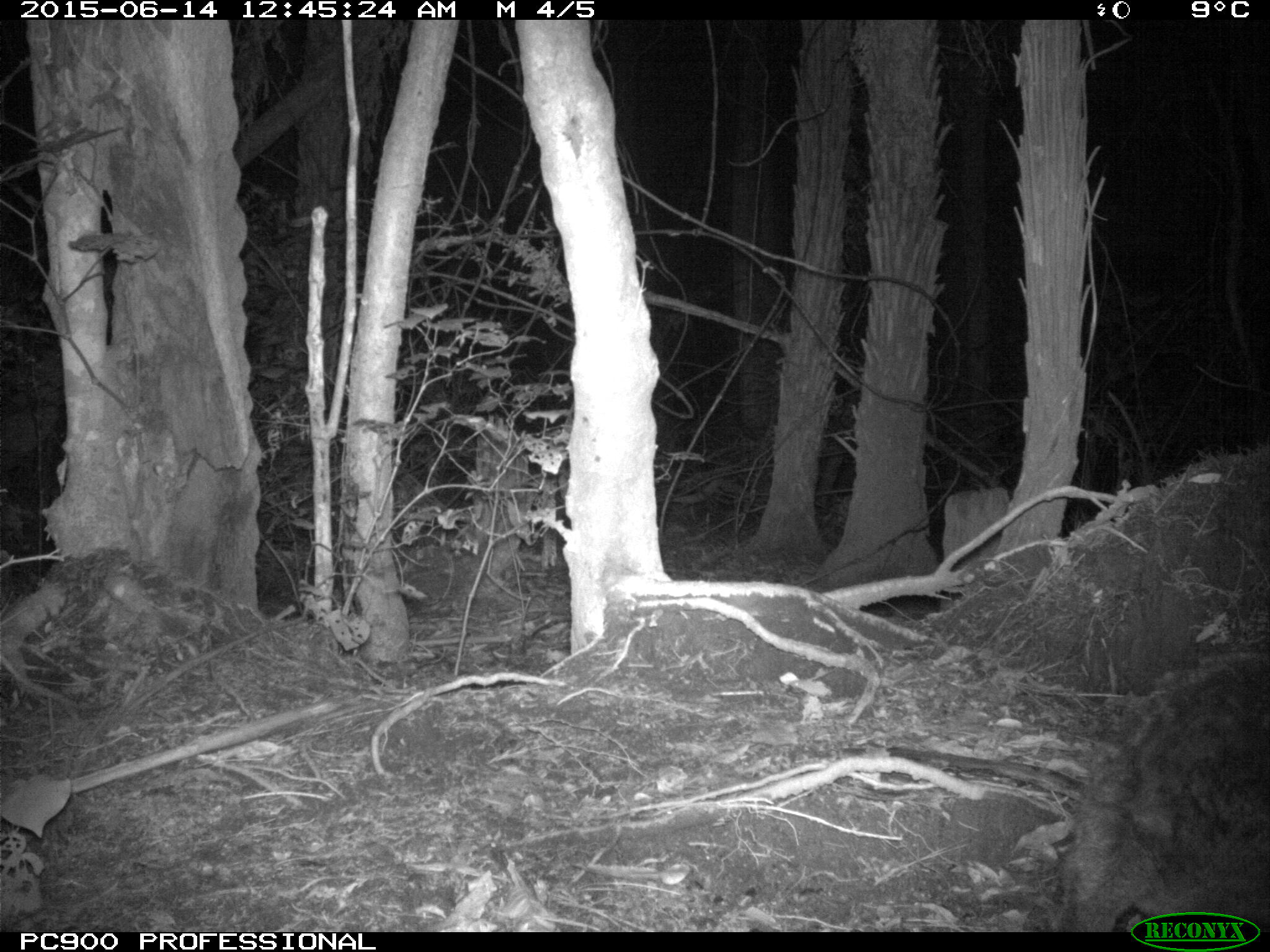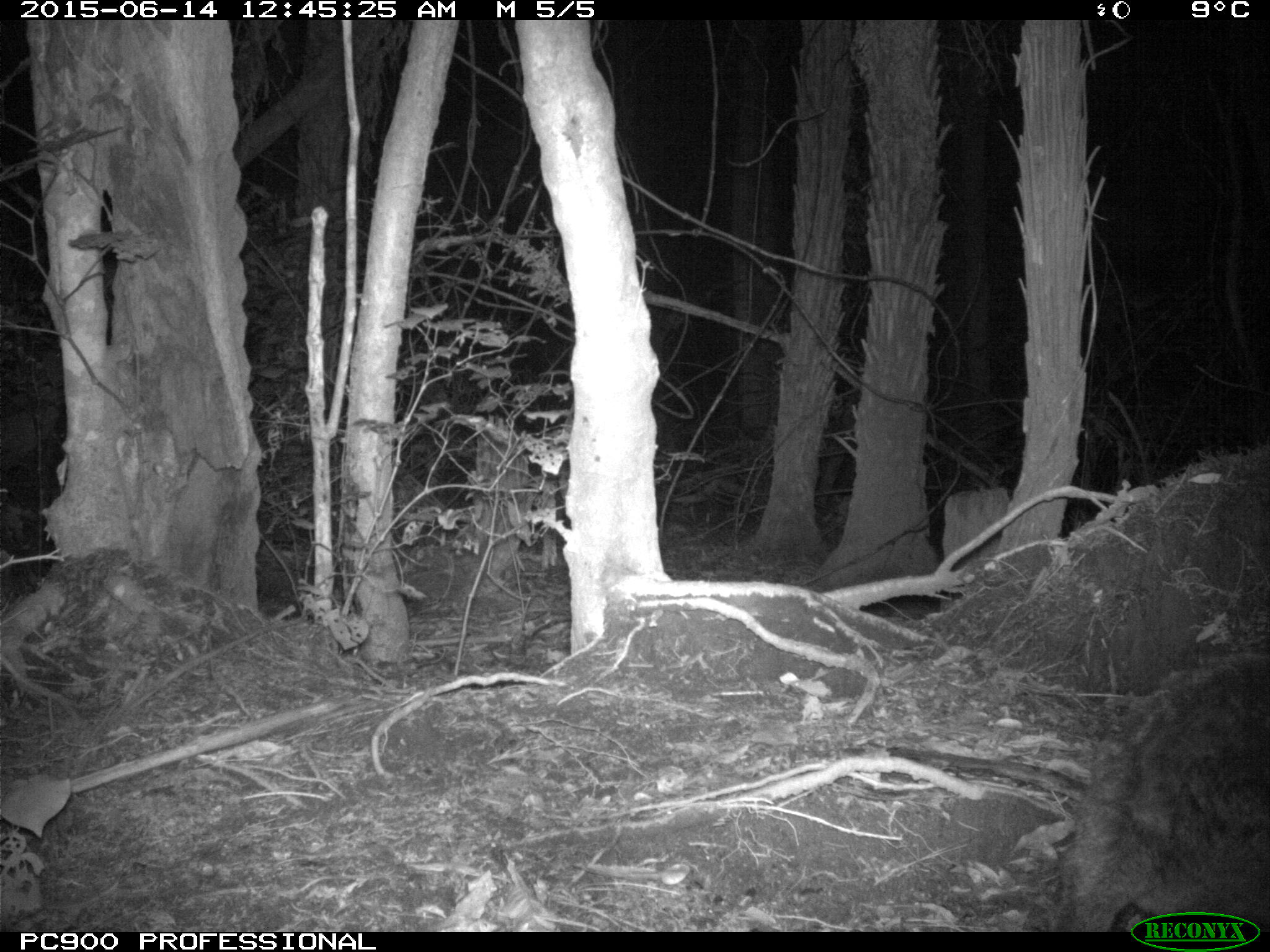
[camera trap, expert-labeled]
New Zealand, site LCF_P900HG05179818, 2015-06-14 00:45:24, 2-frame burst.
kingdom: Animalia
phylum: Chordata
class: Mammalia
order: Diprotodontia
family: Macropodidae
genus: Notamacropus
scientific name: Notamacropus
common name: wallaby